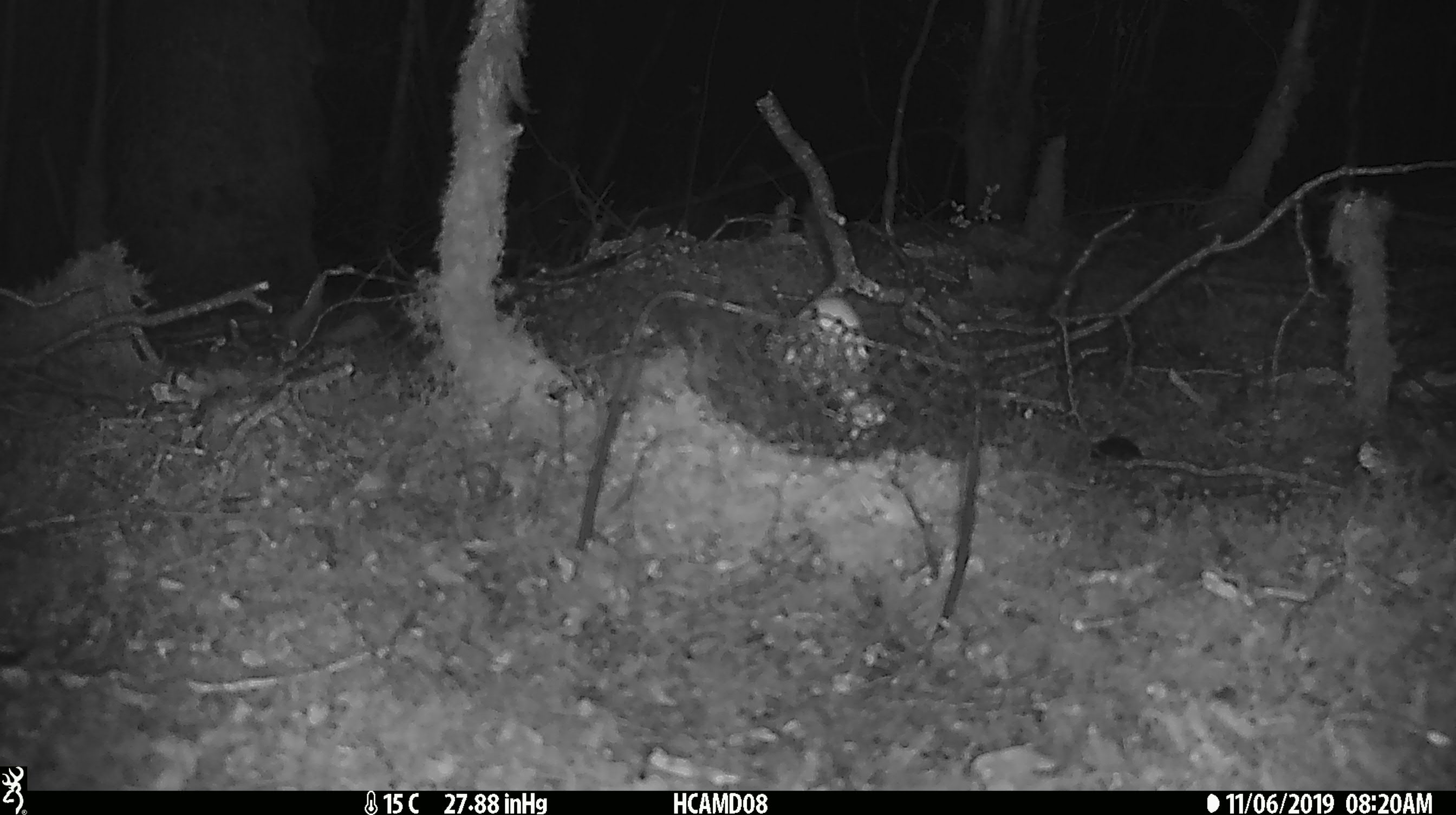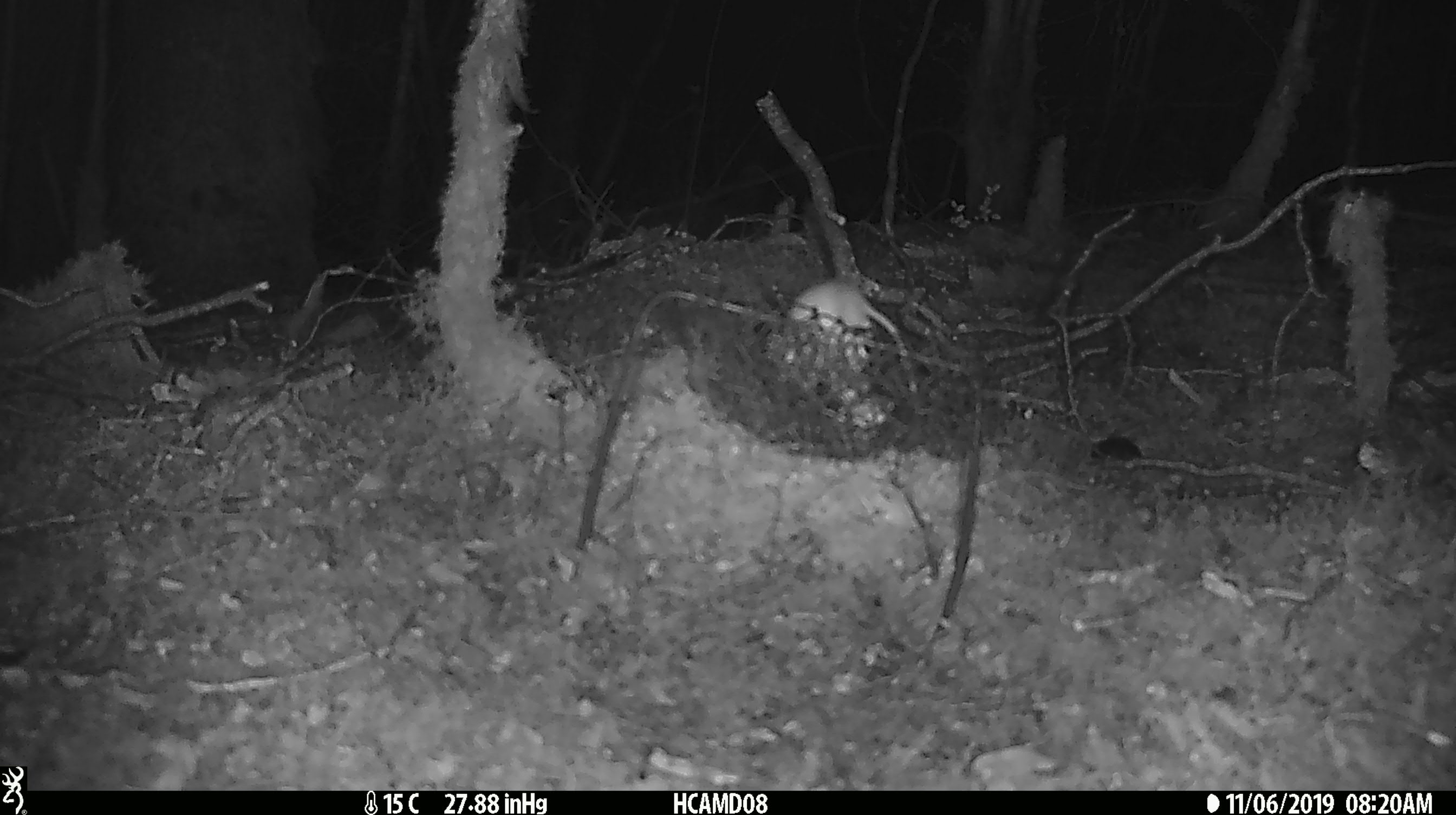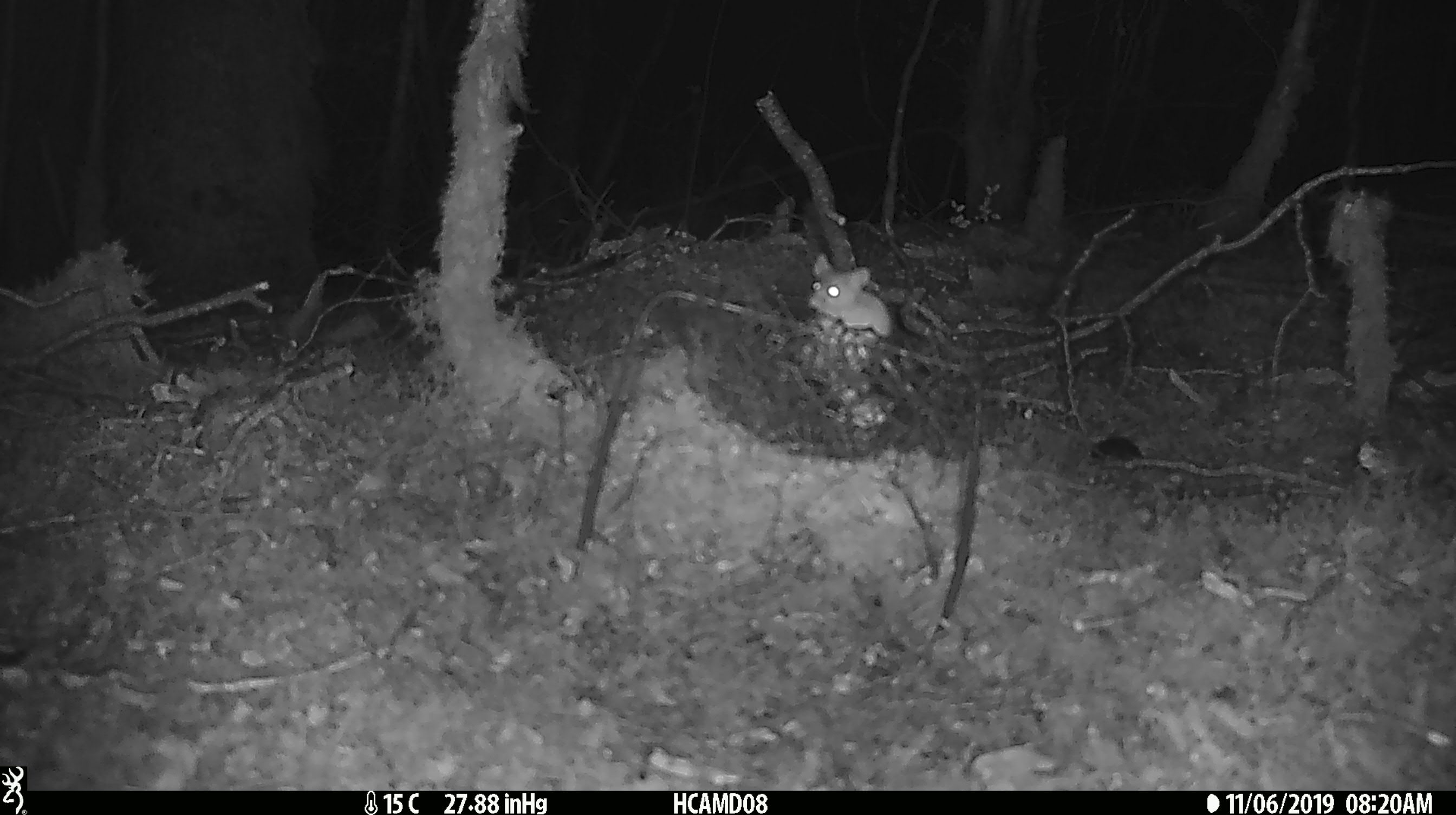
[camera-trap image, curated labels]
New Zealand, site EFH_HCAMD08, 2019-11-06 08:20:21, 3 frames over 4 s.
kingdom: Animalia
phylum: Chordata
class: Mammalia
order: Rodentia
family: Muridae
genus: Mus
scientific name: Mus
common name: mouse